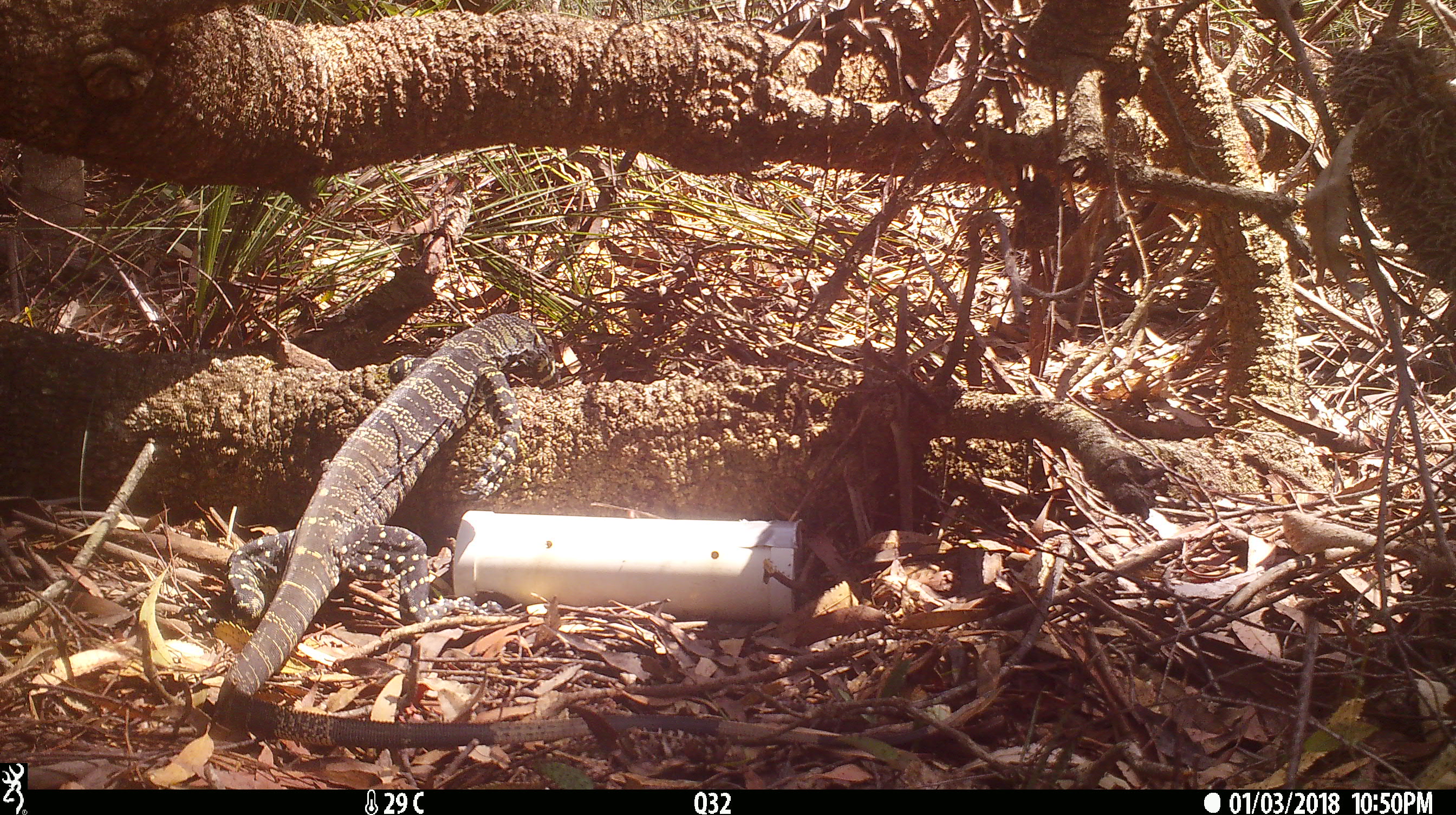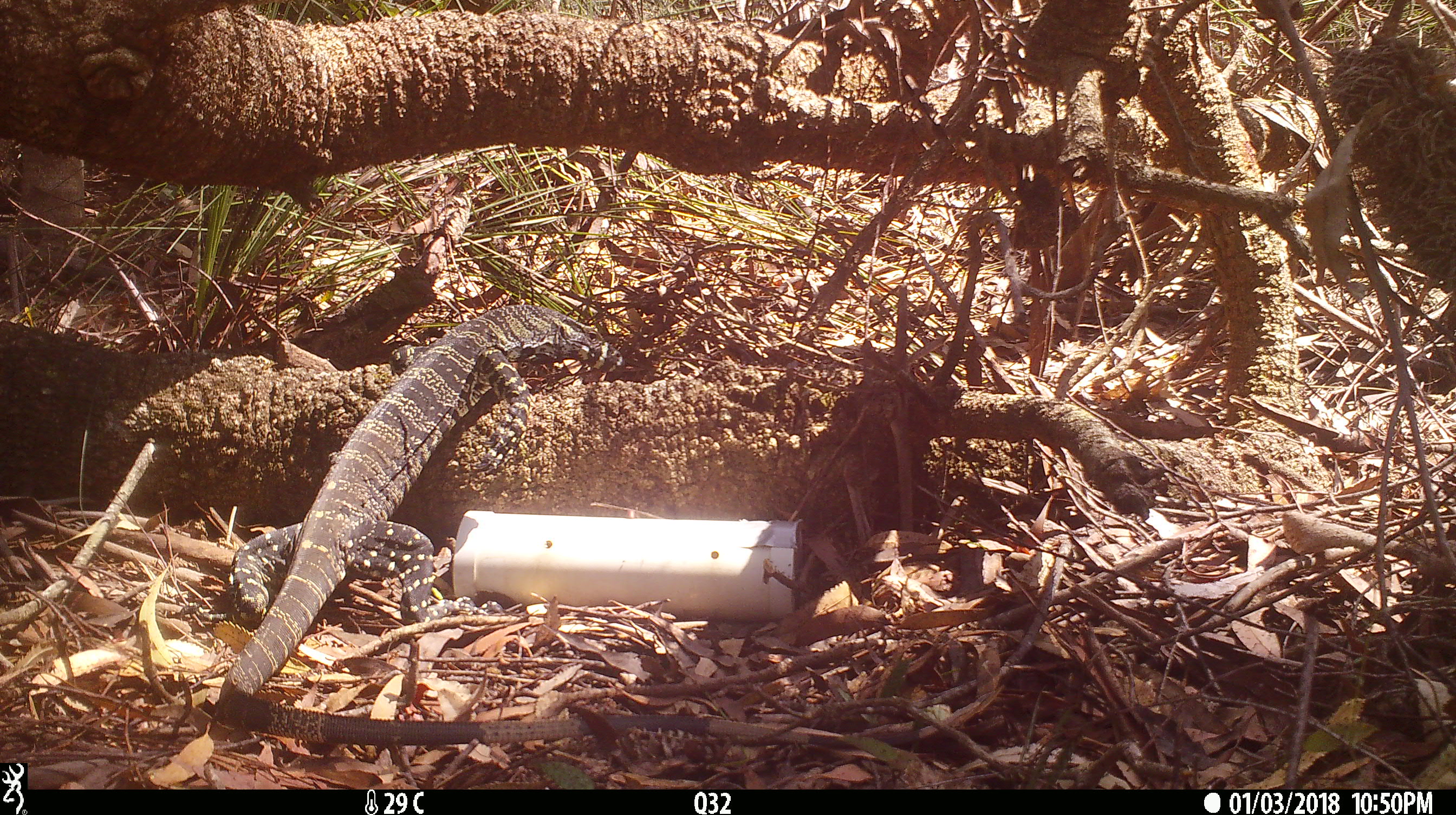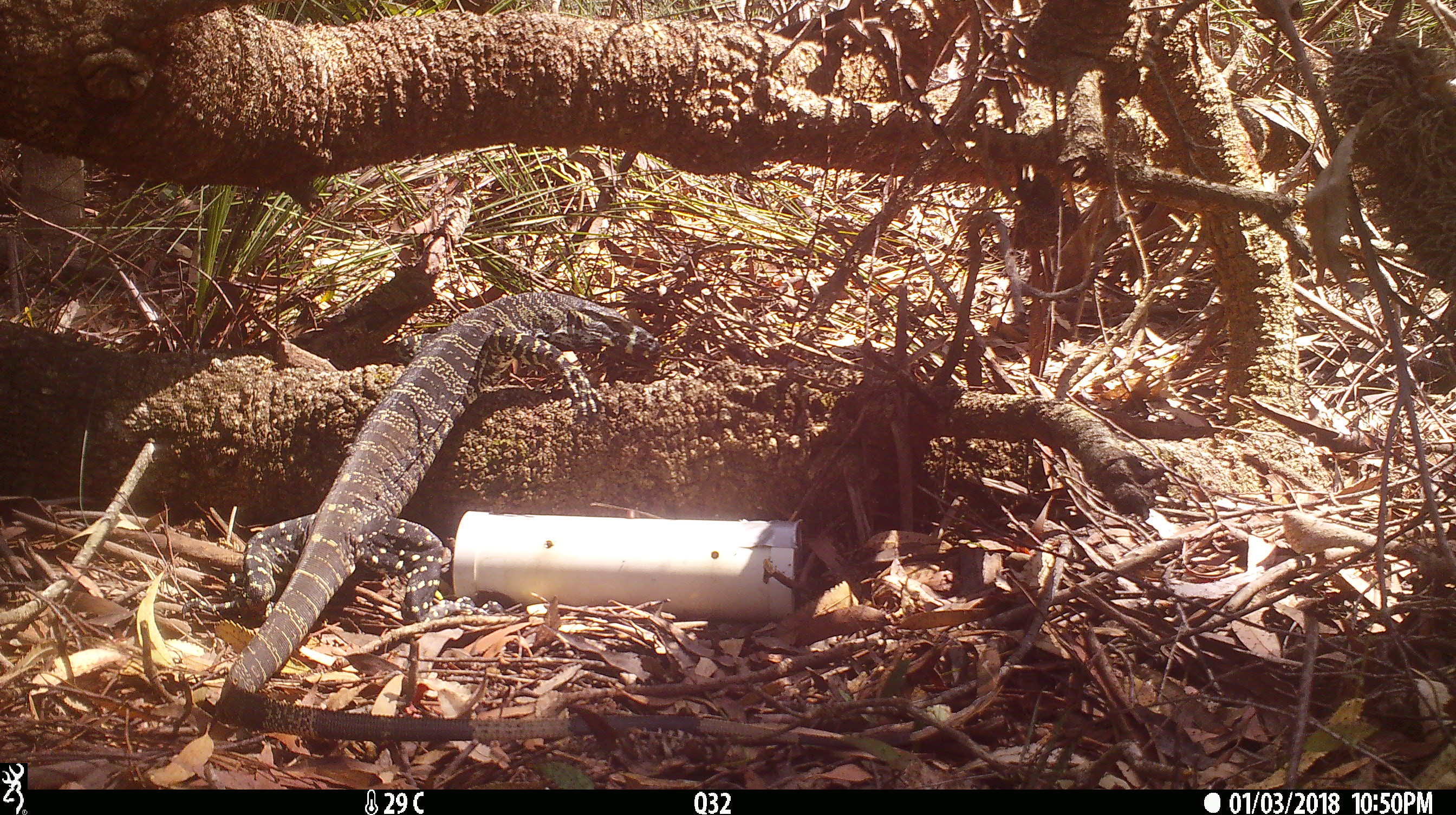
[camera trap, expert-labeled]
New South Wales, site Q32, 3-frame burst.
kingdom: Animalia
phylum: Chordata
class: Reptilia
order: Squamata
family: Varanidae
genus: Varanus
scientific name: Varanus varius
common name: lace monitor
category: goanna